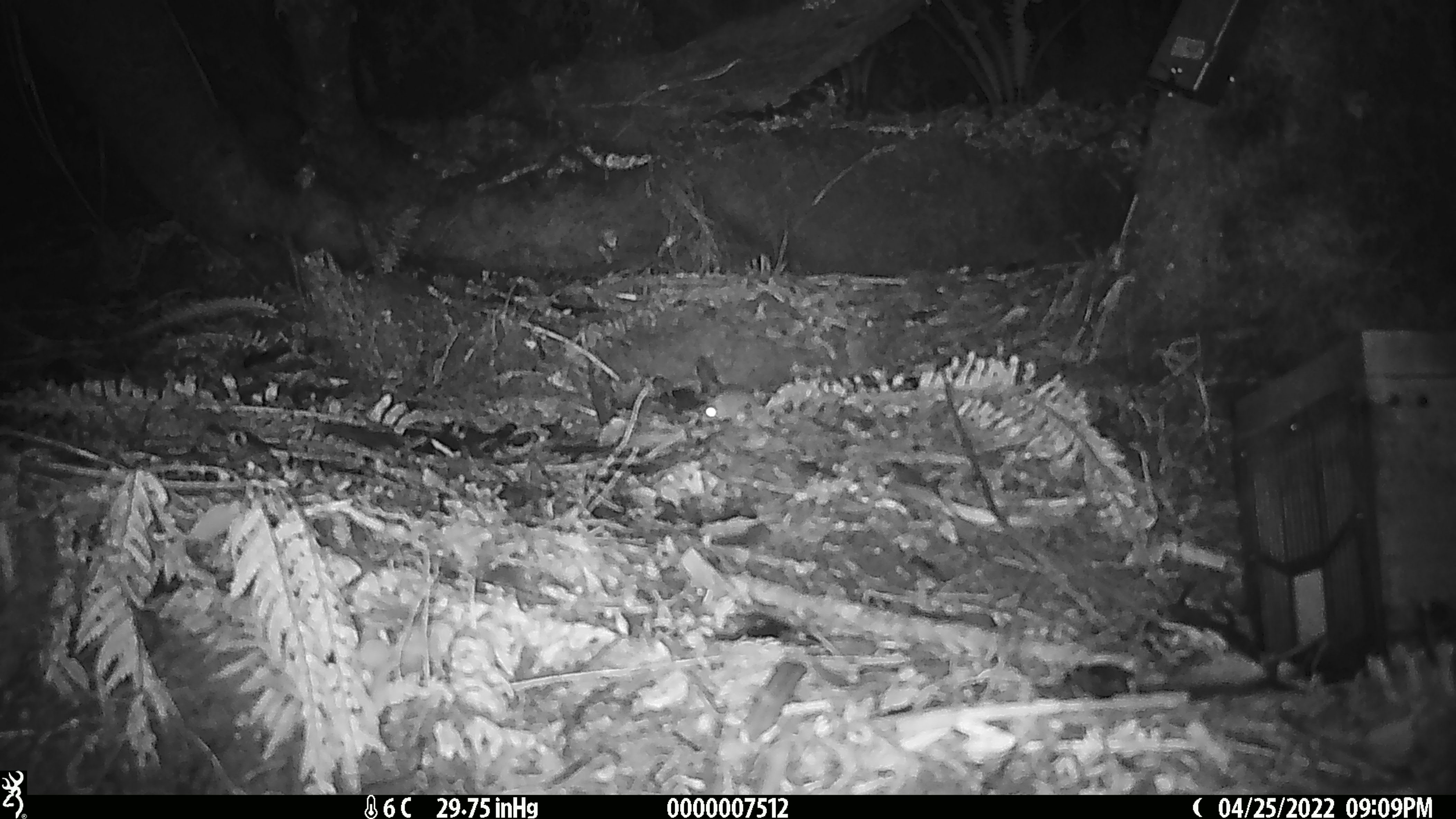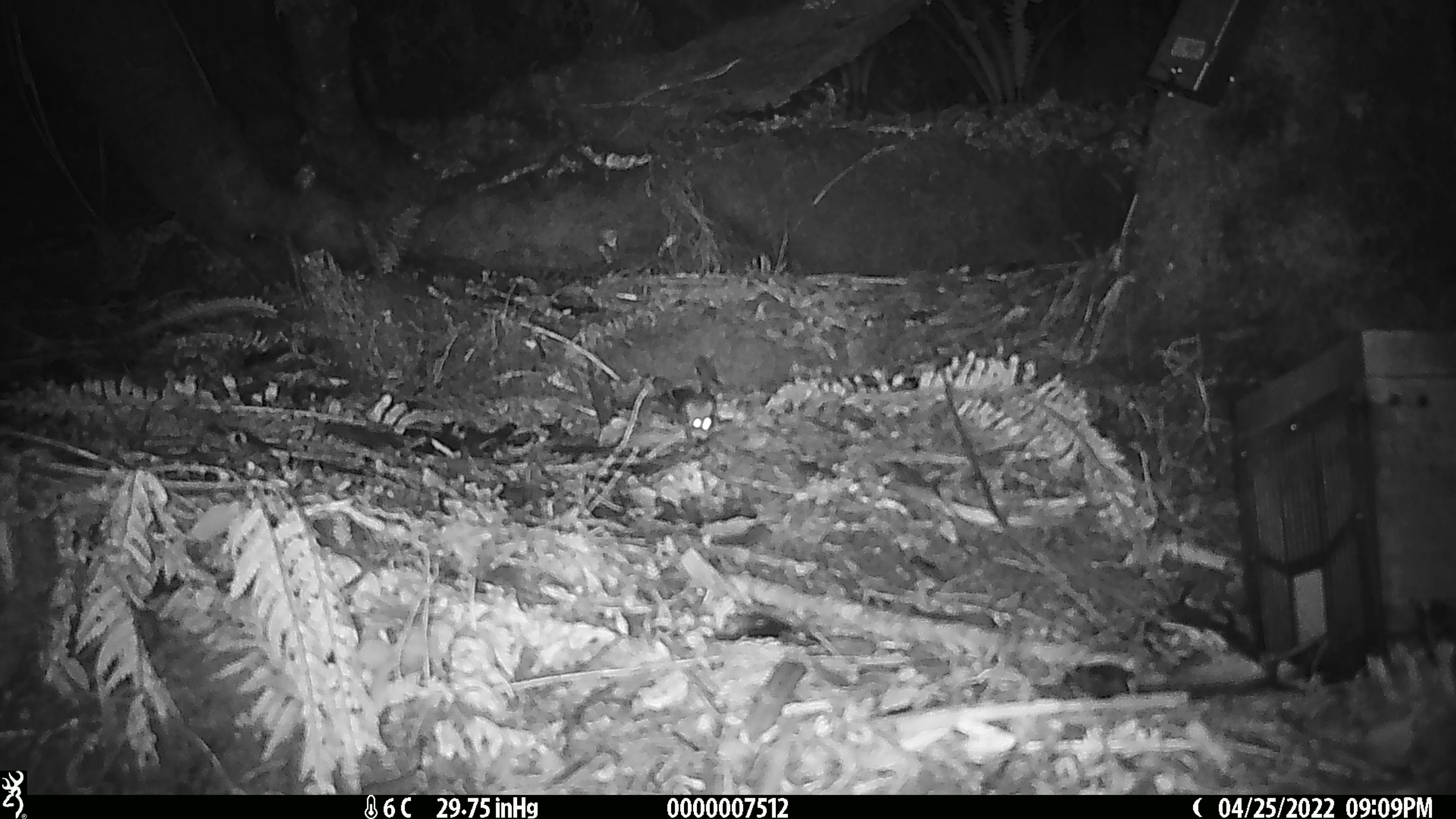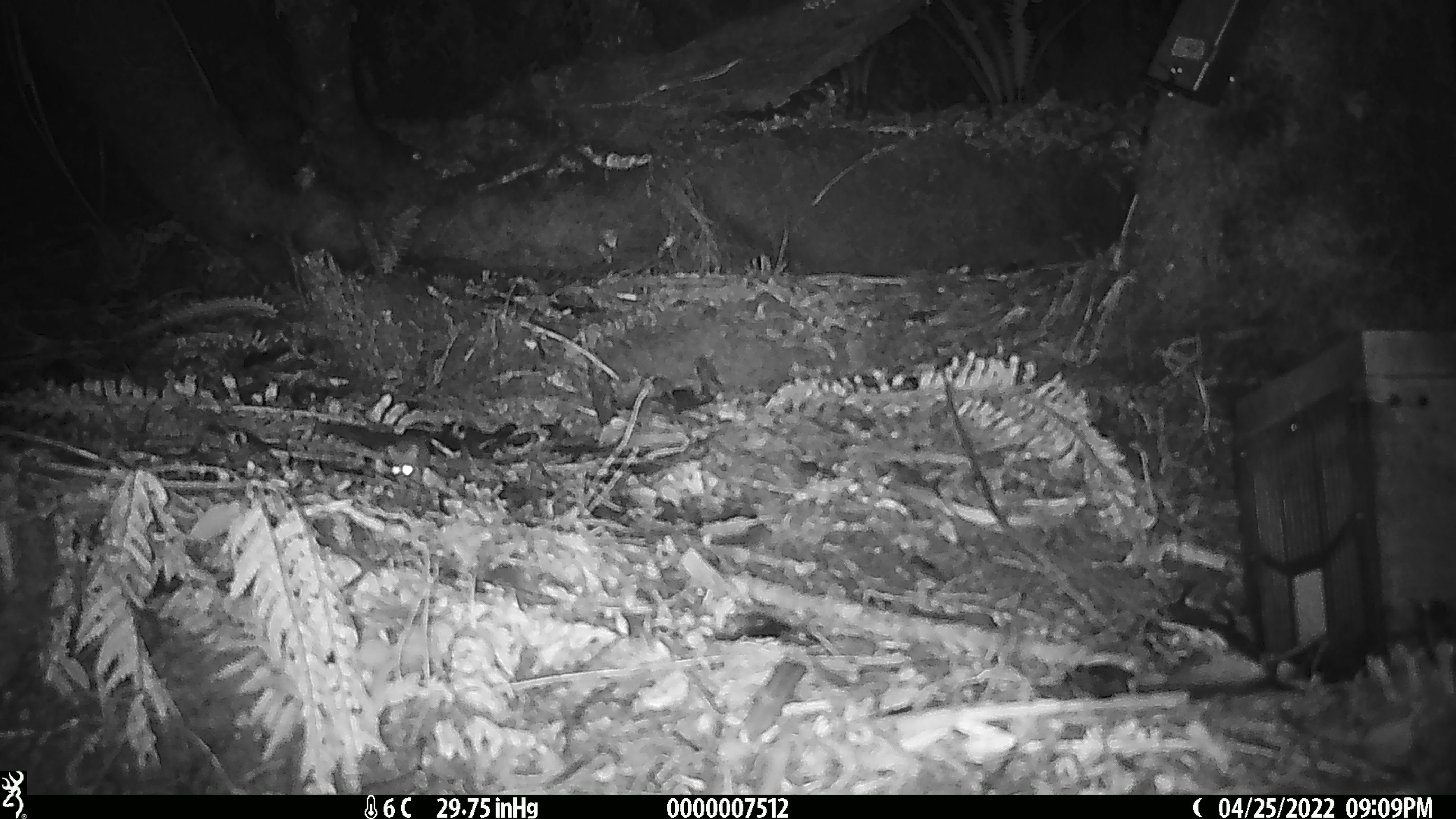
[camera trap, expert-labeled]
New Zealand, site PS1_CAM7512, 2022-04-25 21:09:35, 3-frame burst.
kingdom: Animalia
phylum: Chordata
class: Mammalia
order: Rodentia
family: Muridae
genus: Mus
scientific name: Mus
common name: mouse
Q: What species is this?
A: Mouse (Mus).